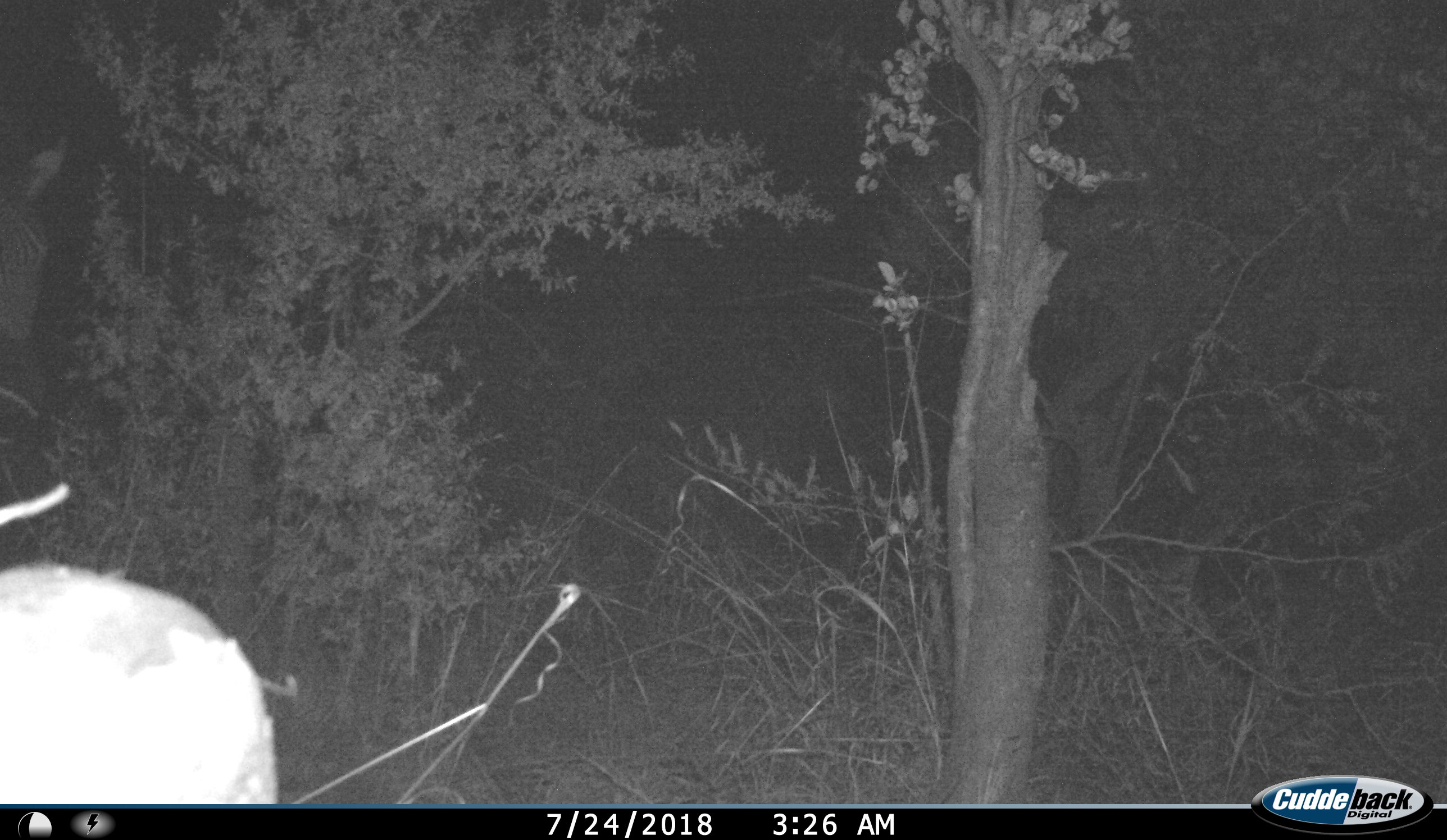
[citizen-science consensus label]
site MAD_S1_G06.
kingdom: Animalia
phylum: Chordata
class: Mammalia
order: Artiodactyla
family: Bovidae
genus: Redunca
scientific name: Redunca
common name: reedbuck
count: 1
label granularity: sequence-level